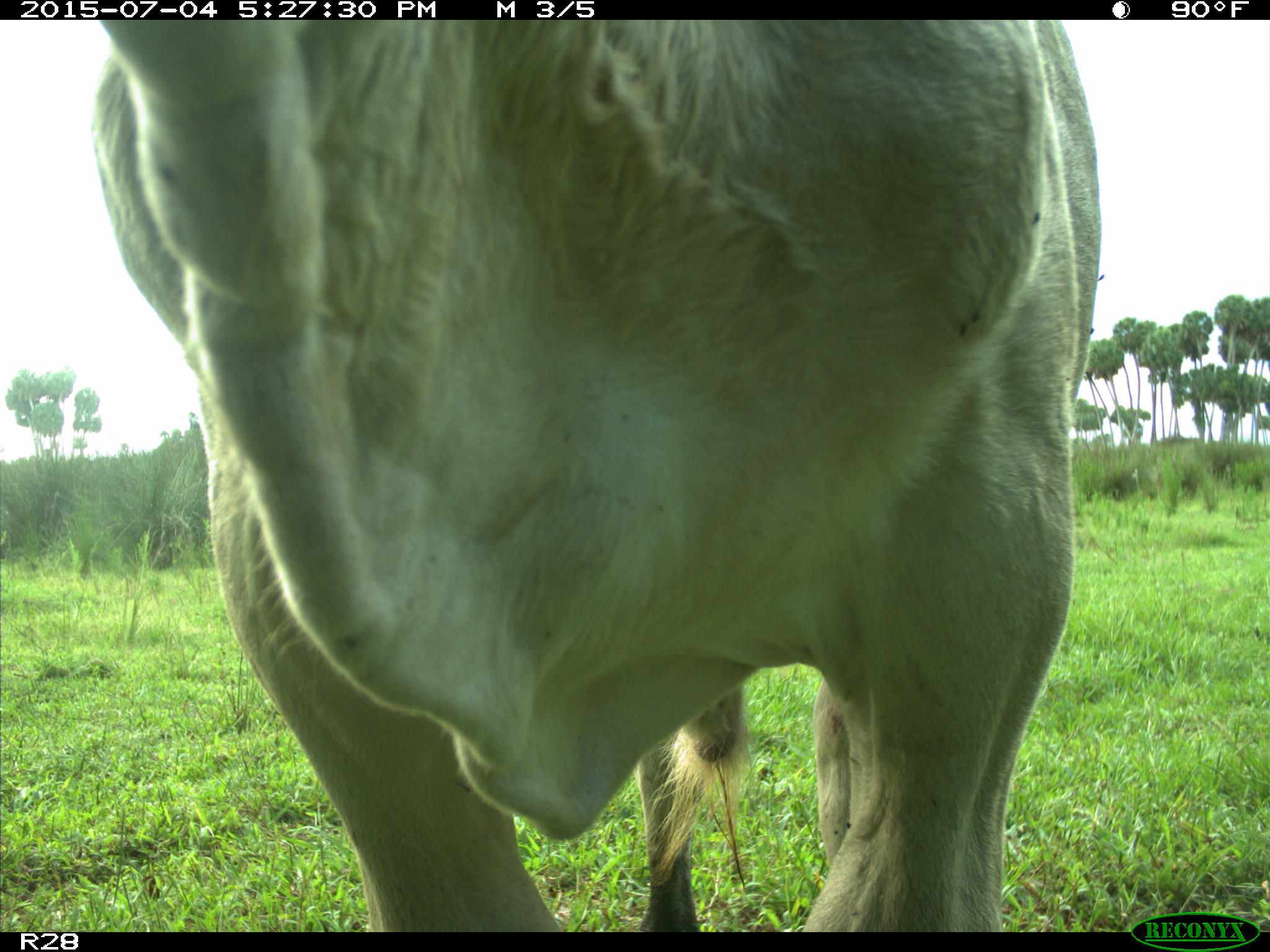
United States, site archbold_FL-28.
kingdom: Animalia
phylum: Chordata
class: Mammalia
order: Artiodactyla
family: Bovidae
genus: Bos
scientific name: Bos taurus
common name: domestic cow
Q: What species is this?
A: Bos taurus (domestic cow).